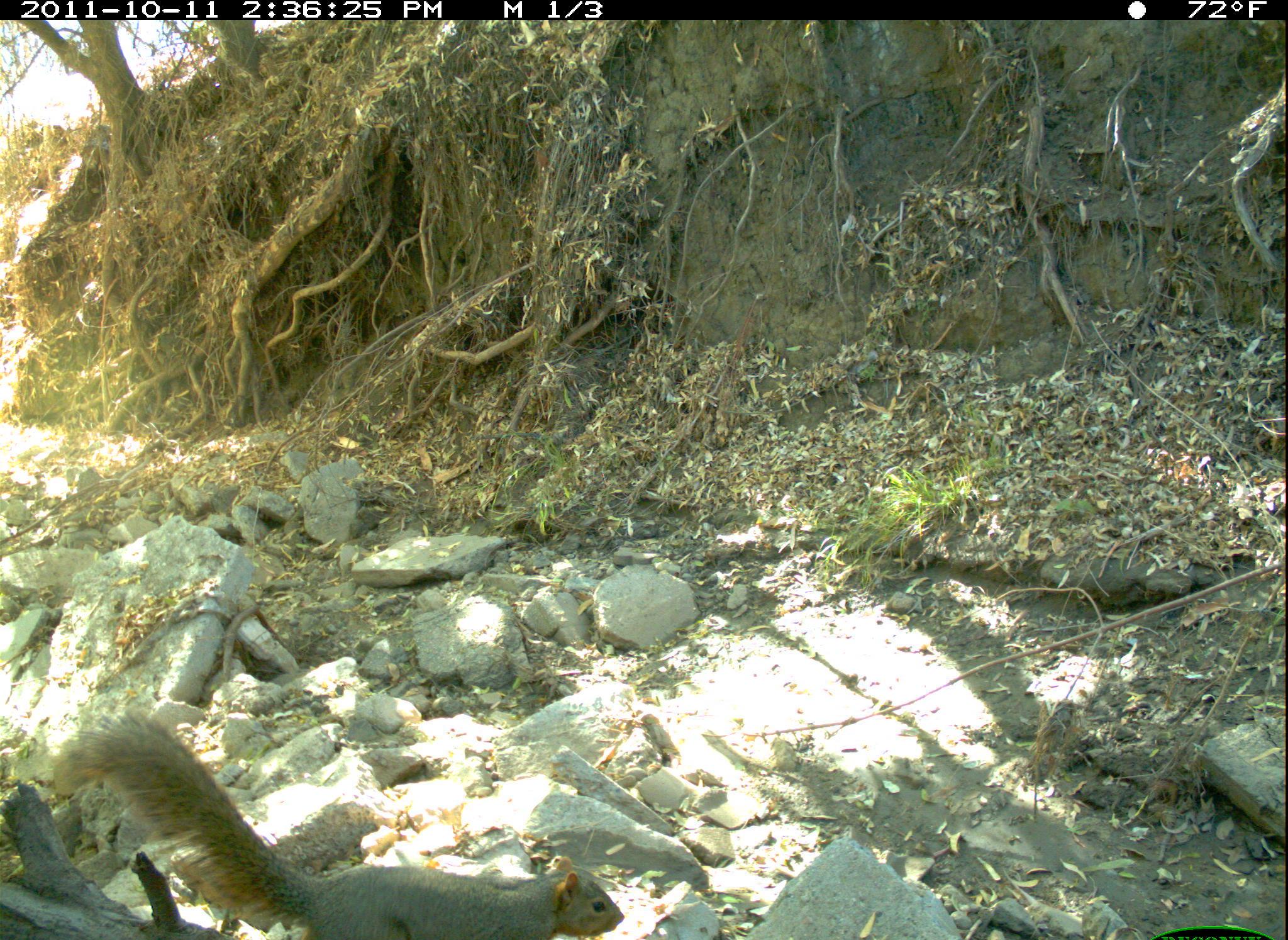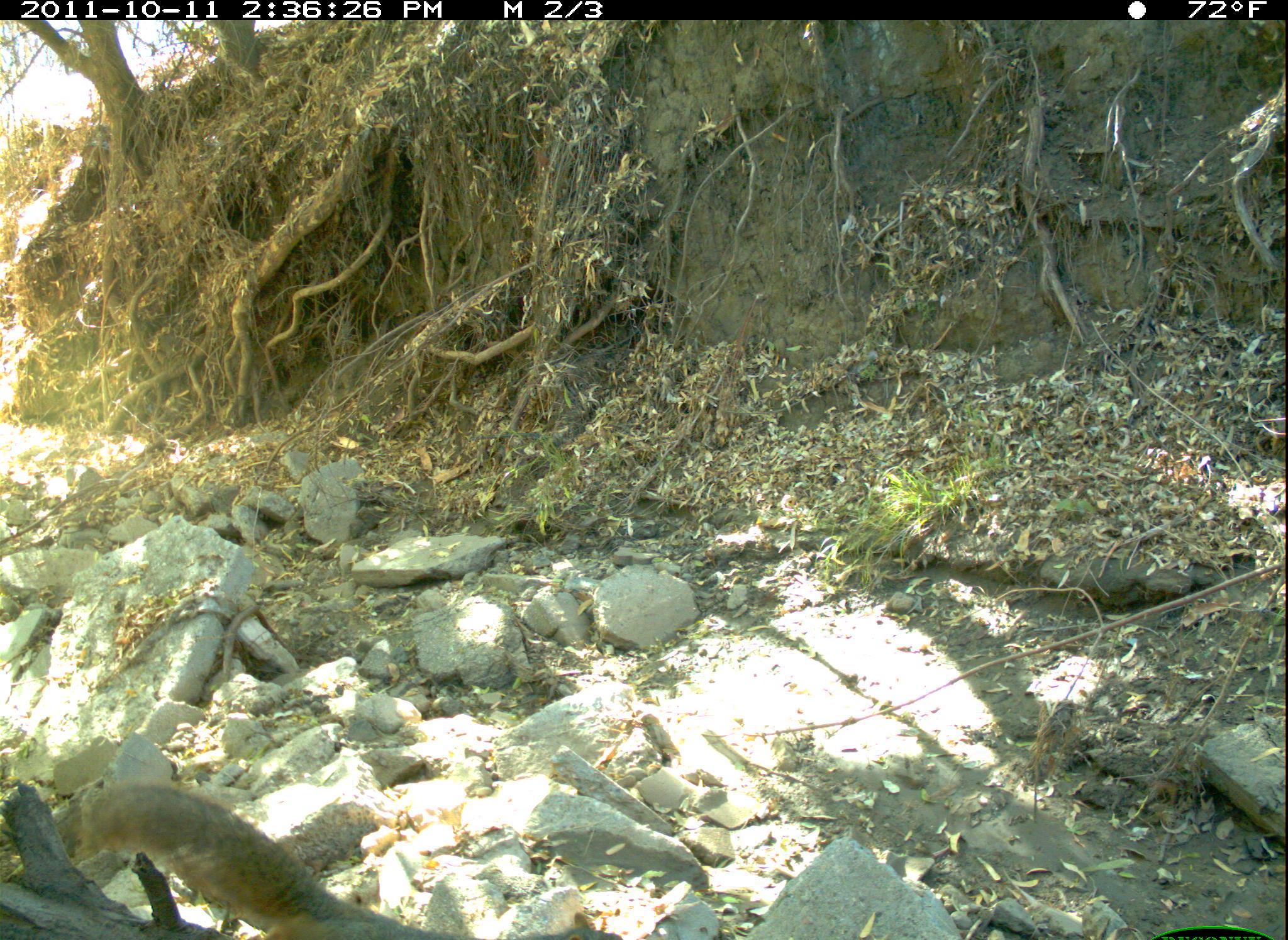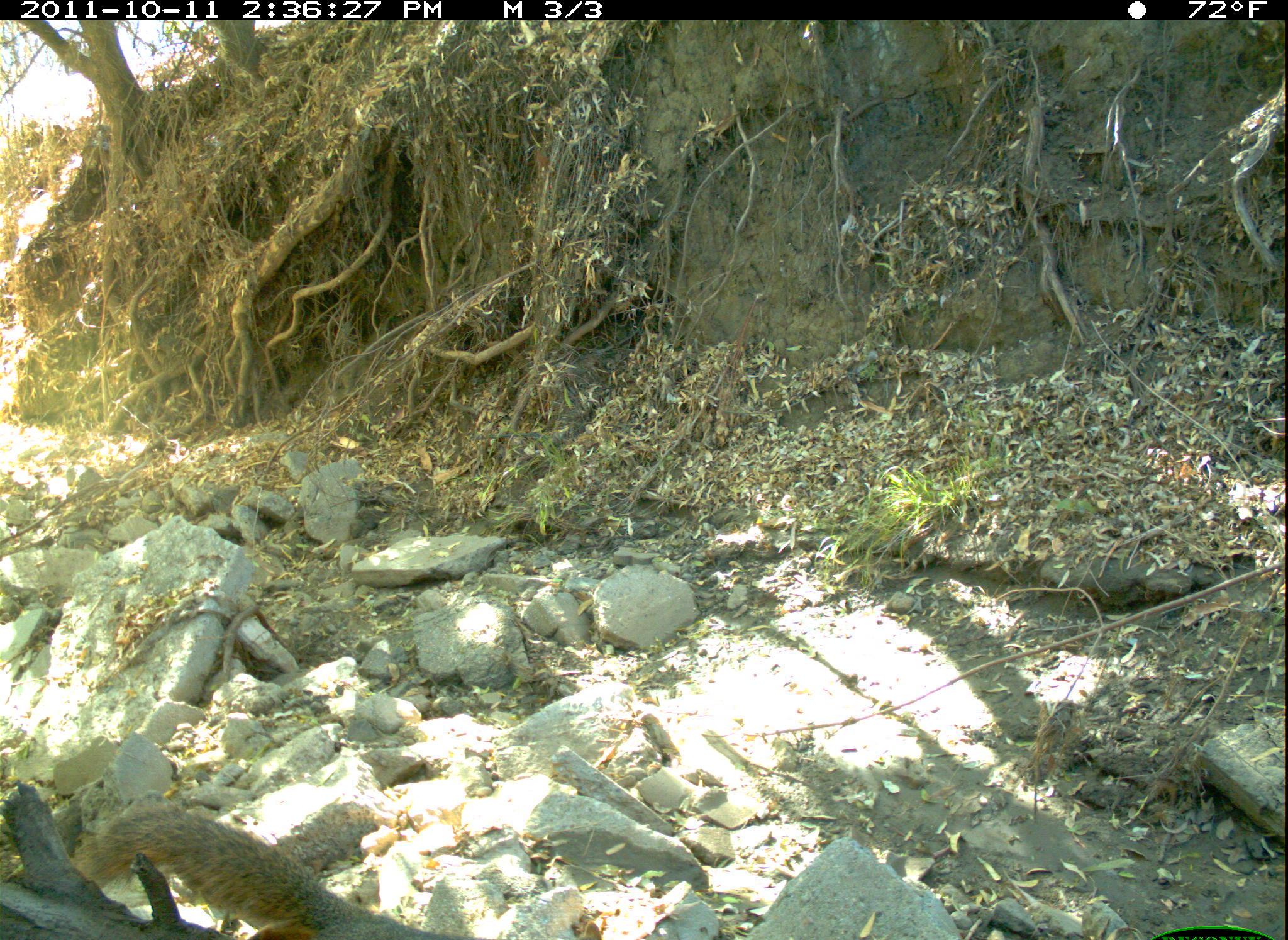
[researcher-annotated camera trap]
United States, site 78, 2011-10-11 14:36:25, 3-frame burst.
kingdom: Animalia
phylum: Chordata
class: Mammalia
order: Rodentia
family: Sciuridae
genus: Sciurus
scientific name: Sciurus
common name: squirrel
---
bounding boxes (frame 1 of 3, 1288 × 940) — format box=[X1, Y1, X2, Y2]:
squirrel: box=[39, 689, 639, 937]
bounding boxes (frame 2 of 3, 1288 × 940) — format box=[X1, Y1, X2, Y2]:
squirrel: box=[66, 761, 646, 940]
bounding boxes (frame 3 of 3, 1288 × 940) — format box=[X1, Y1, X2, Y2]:
squirrel: box=[74, 784, 517, 940]